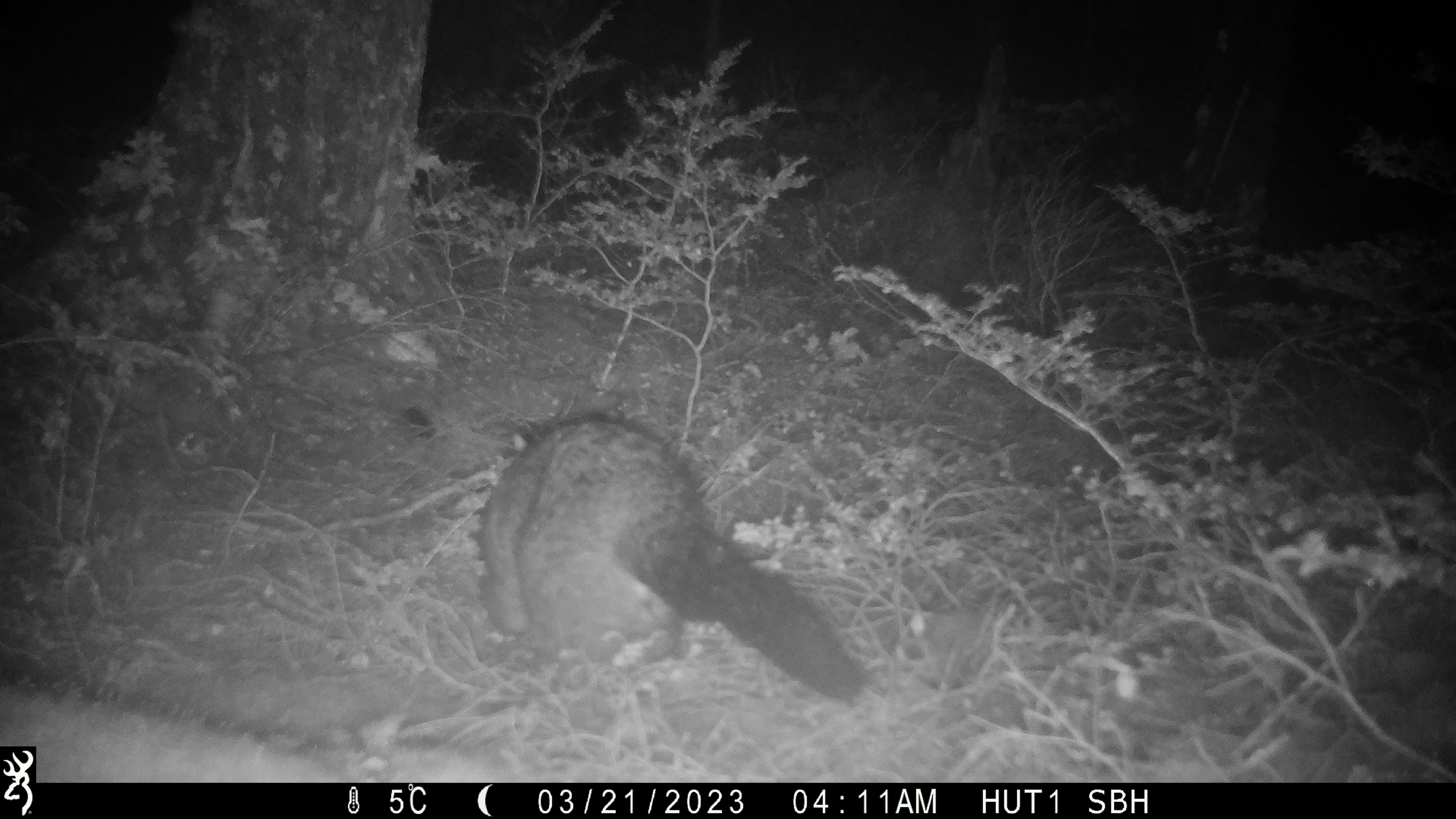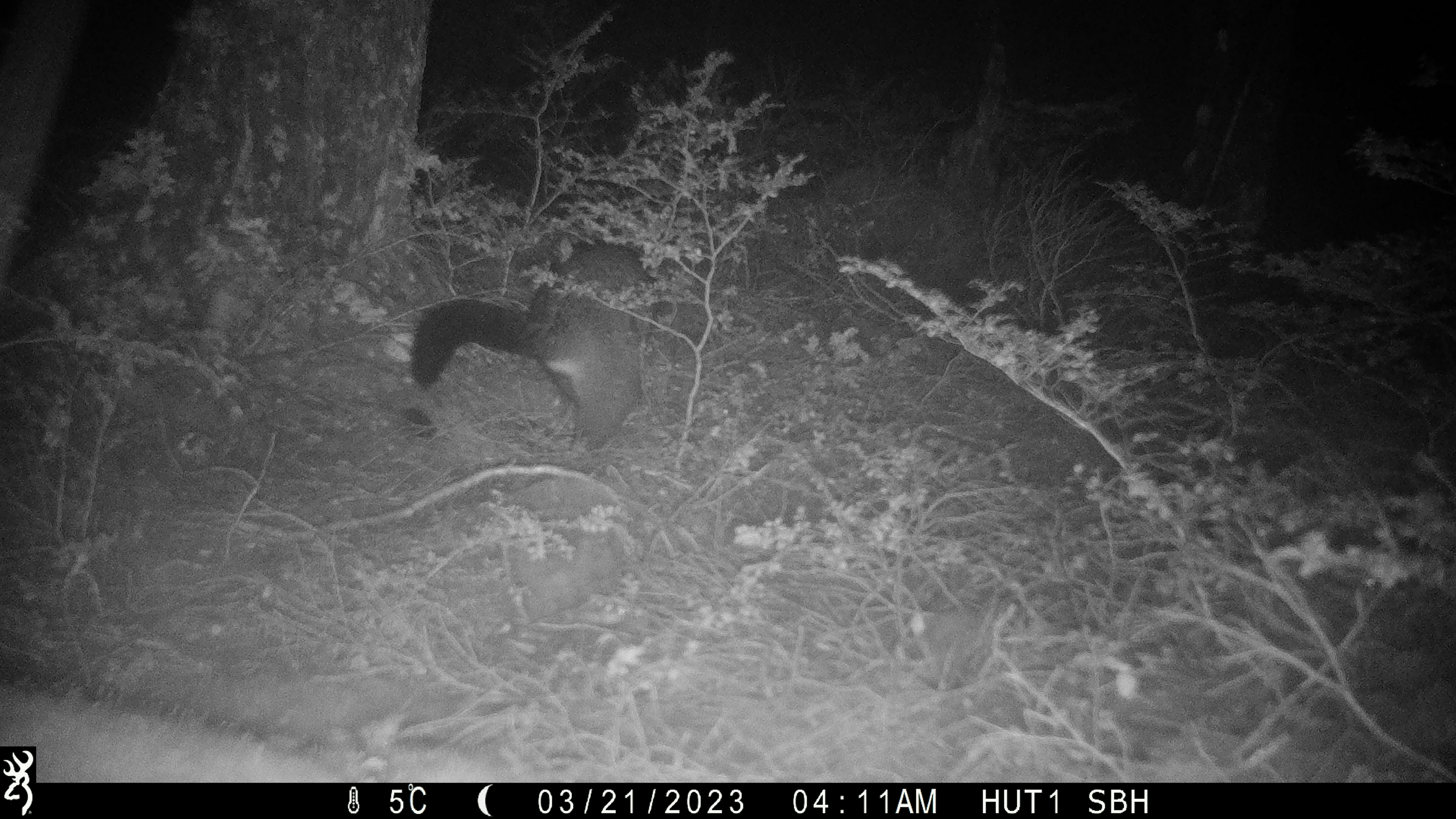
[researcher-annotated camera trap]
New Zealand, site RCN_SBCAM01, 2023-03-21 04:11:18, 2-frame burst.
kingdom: Animalia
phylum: Chordata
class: Mammalia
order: Diprotodontia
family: Phalangeridae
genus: Trichosurus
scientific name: Trichosurus vulpecula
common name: common brushtail possum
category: possum